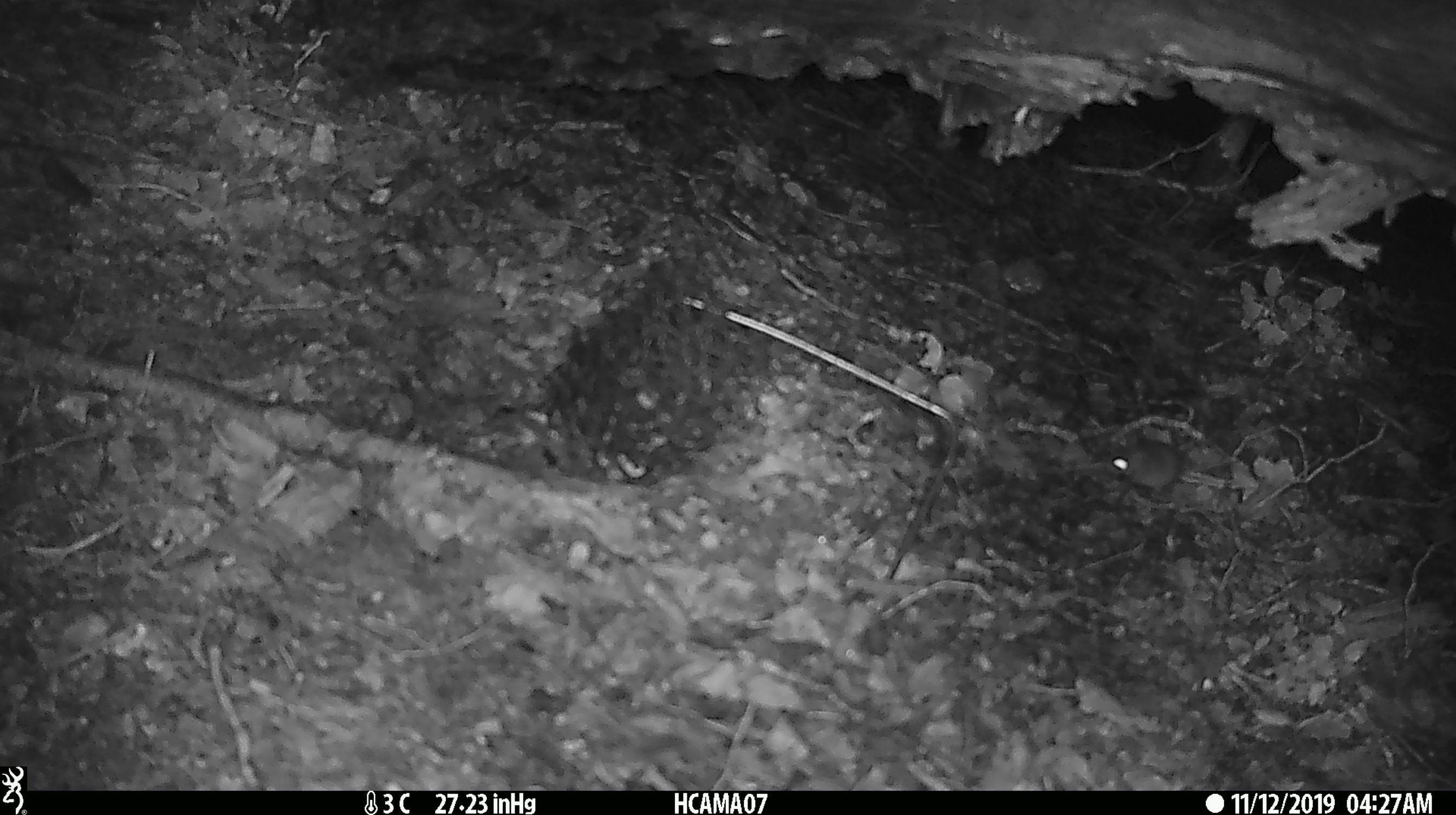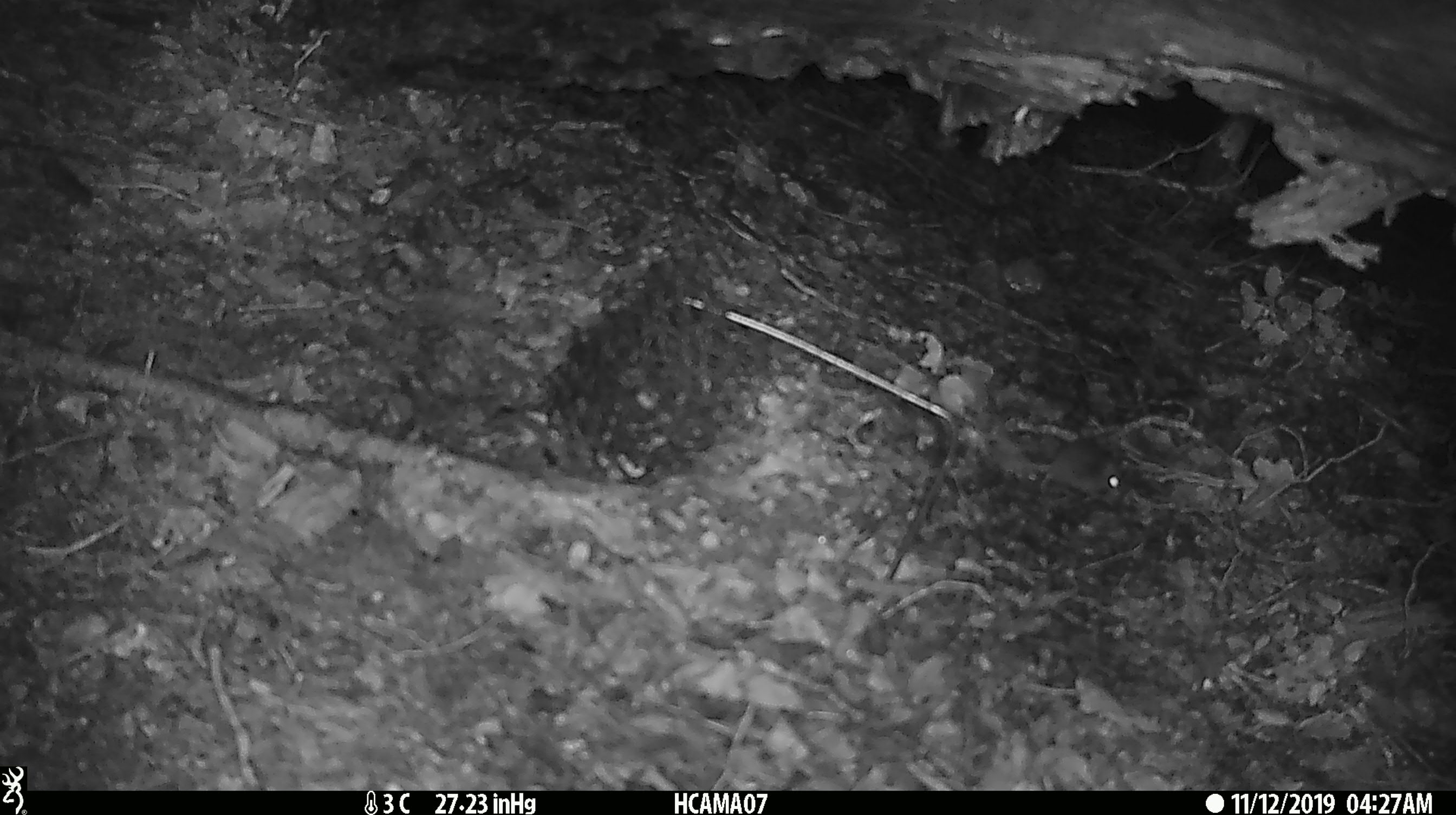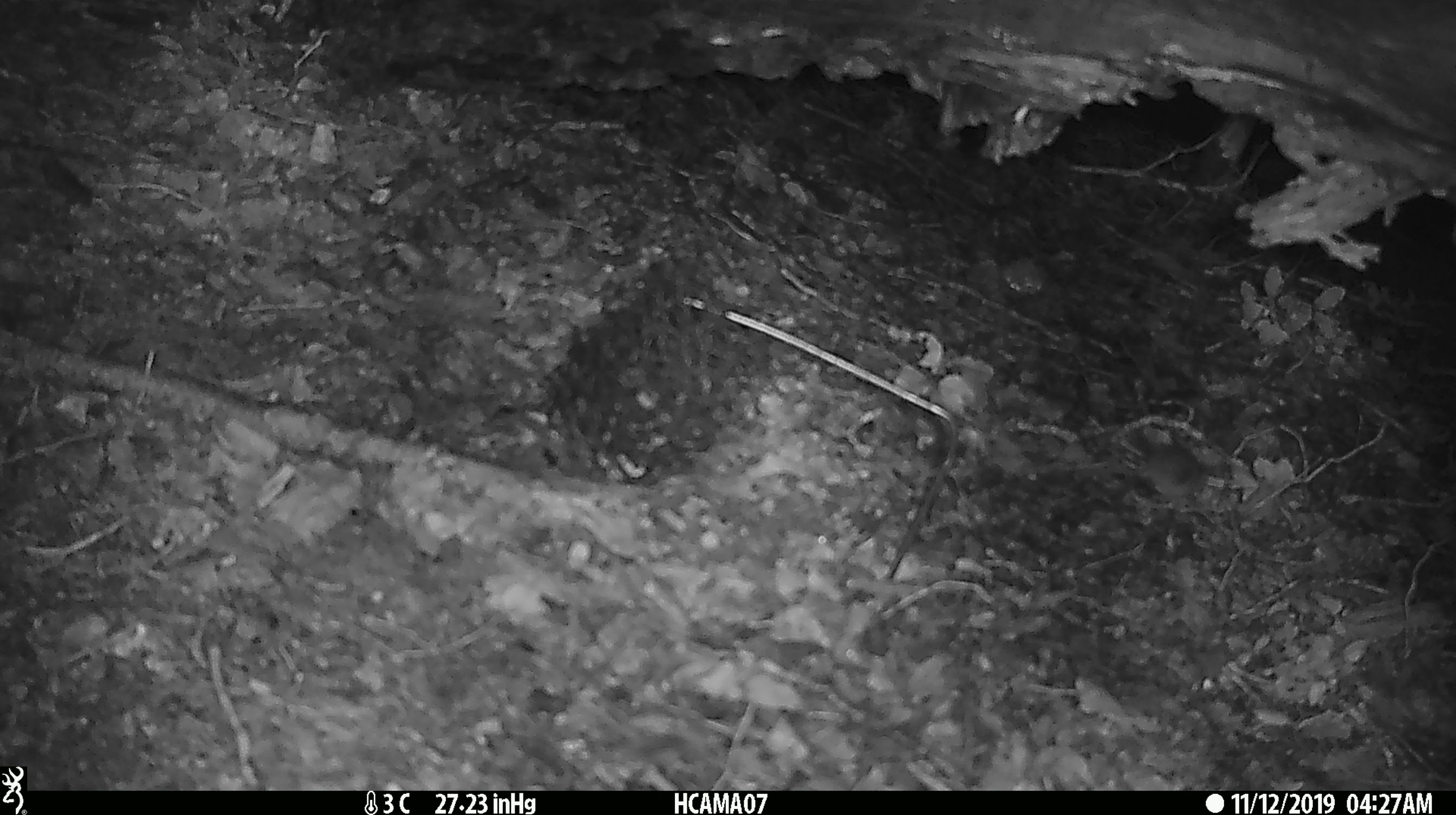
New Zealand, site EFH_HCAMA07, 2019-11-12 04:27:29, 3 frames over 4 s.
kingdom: Animalia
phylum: Chordata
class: Mammalia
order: Rodentia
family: Muridae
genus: Mus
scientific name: Mus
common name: mouse